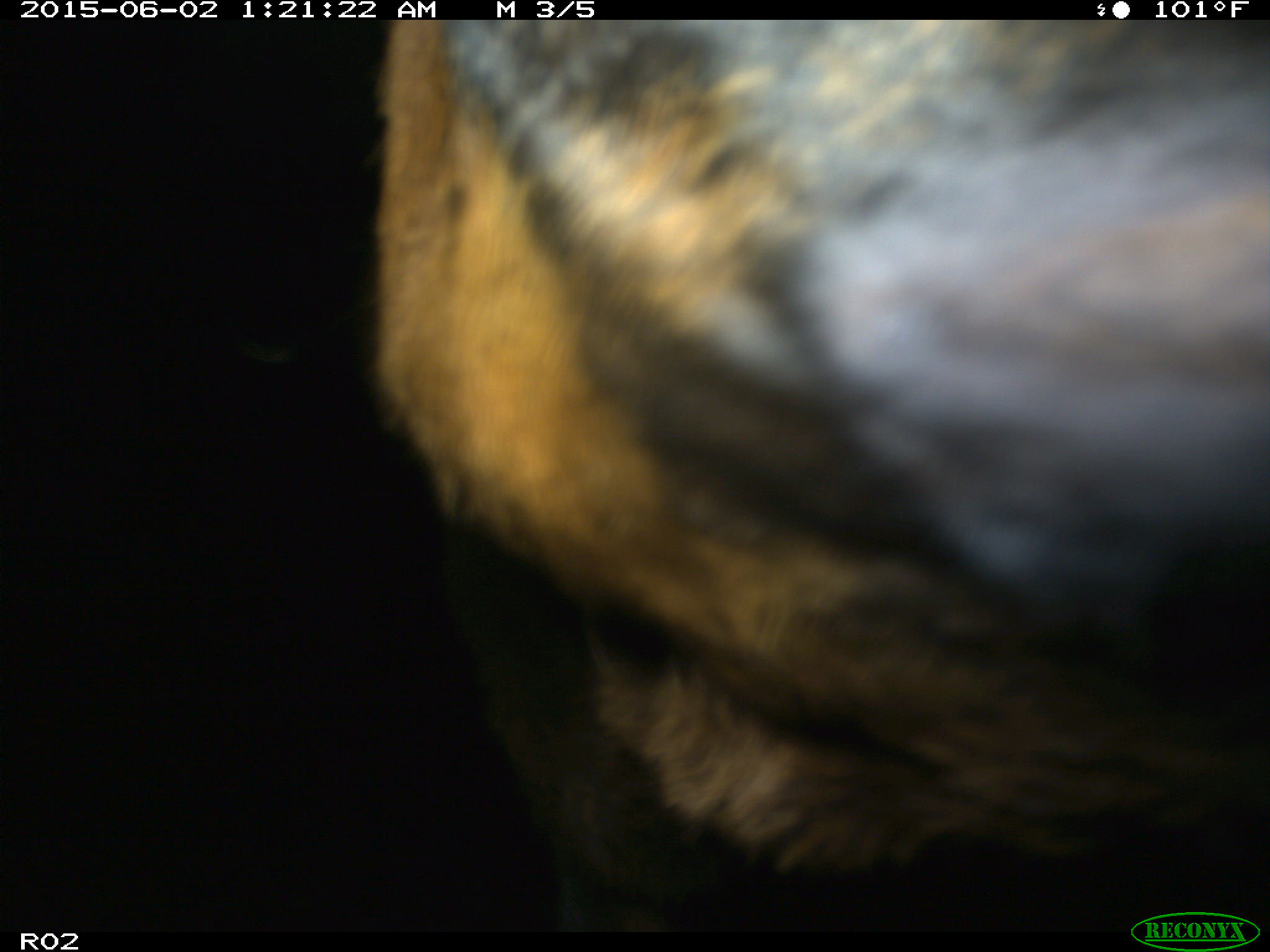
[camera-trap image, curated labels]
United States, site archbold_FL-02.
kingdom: Animalia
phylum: Chordata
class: Mammalia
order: Artiodactyla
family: Bovidae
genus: Bos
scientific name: Bos taurus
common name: domestic cow